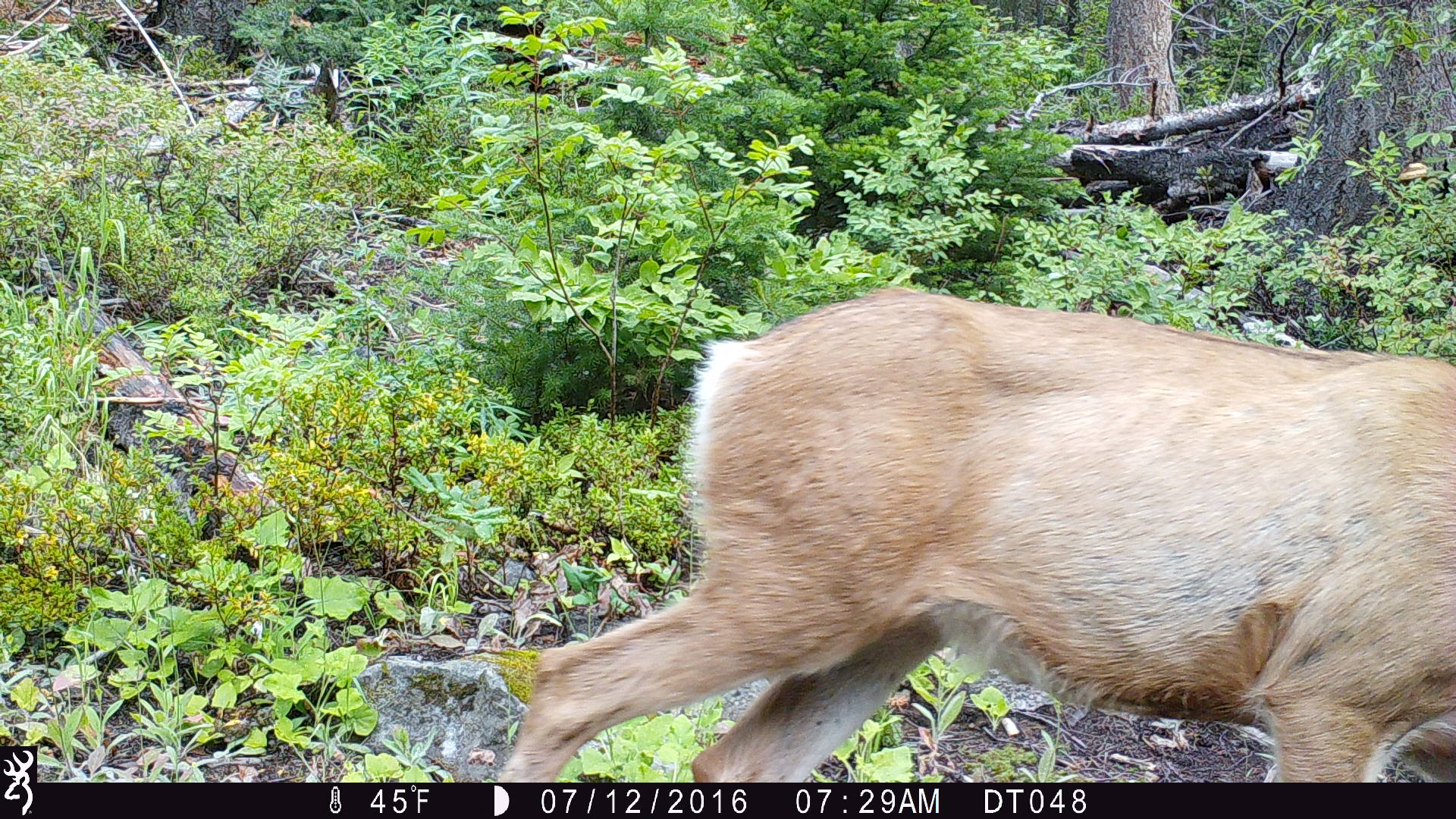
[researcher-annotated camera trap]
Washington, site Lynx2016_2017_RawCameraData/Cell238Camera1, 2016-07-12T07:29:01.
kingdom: Animalia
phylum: Chordata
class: Mammalia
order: Artiodactyla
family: Cervidae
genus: Odocoileus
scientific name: Odocoileus hemionus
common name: mule deer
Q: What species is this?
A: Odocoileus hemionus (mule deer).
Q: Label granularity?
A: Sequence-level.